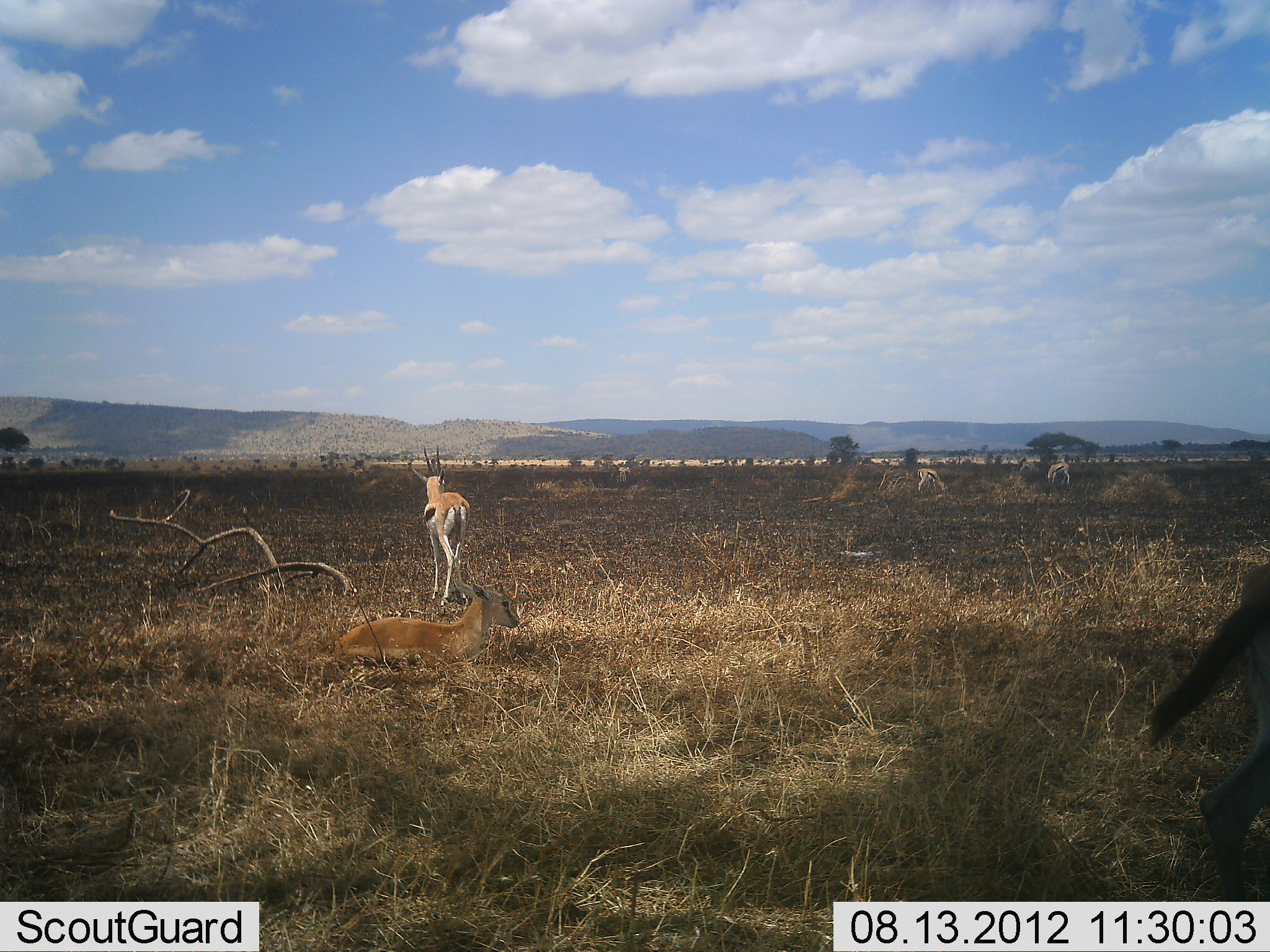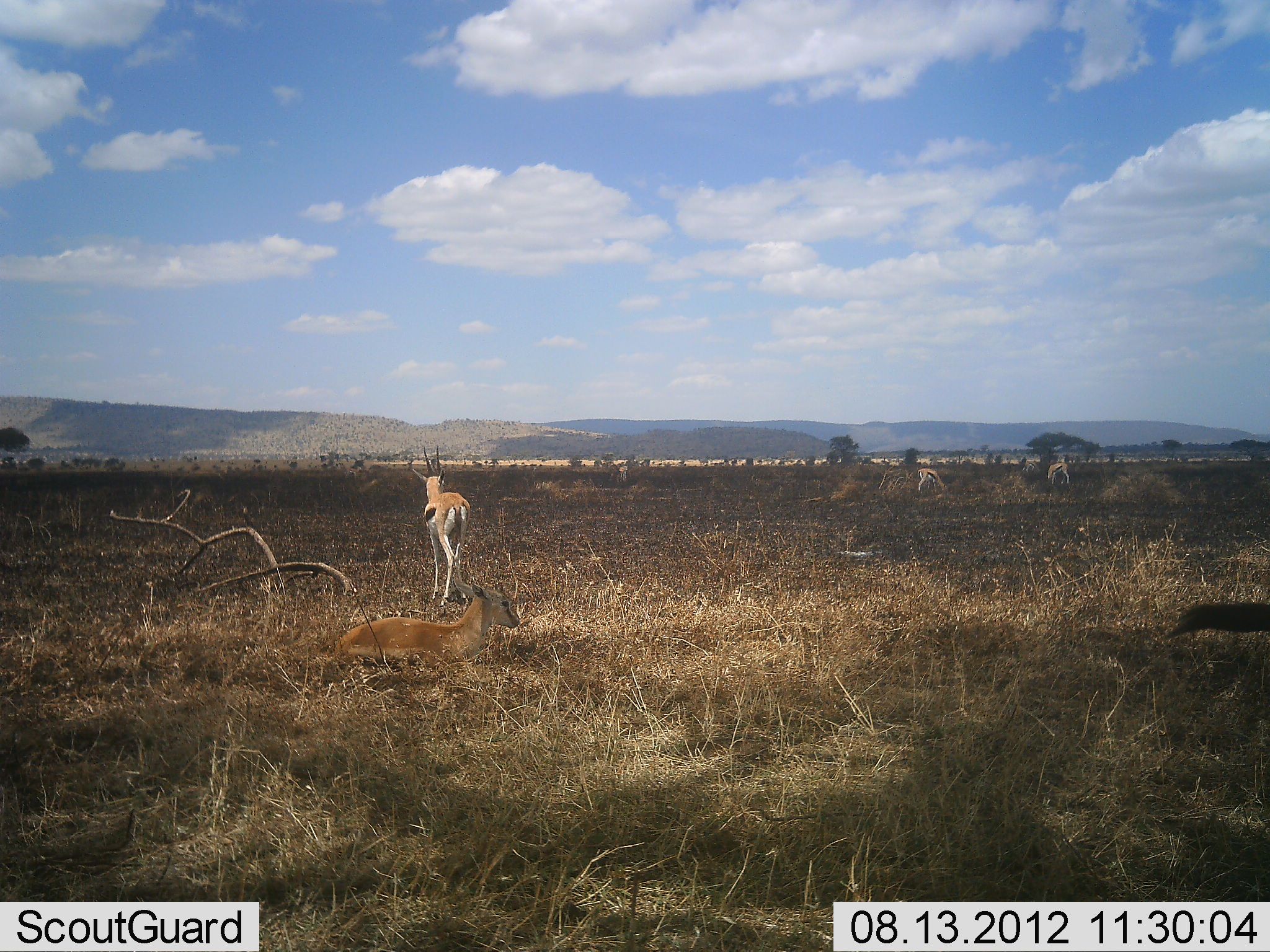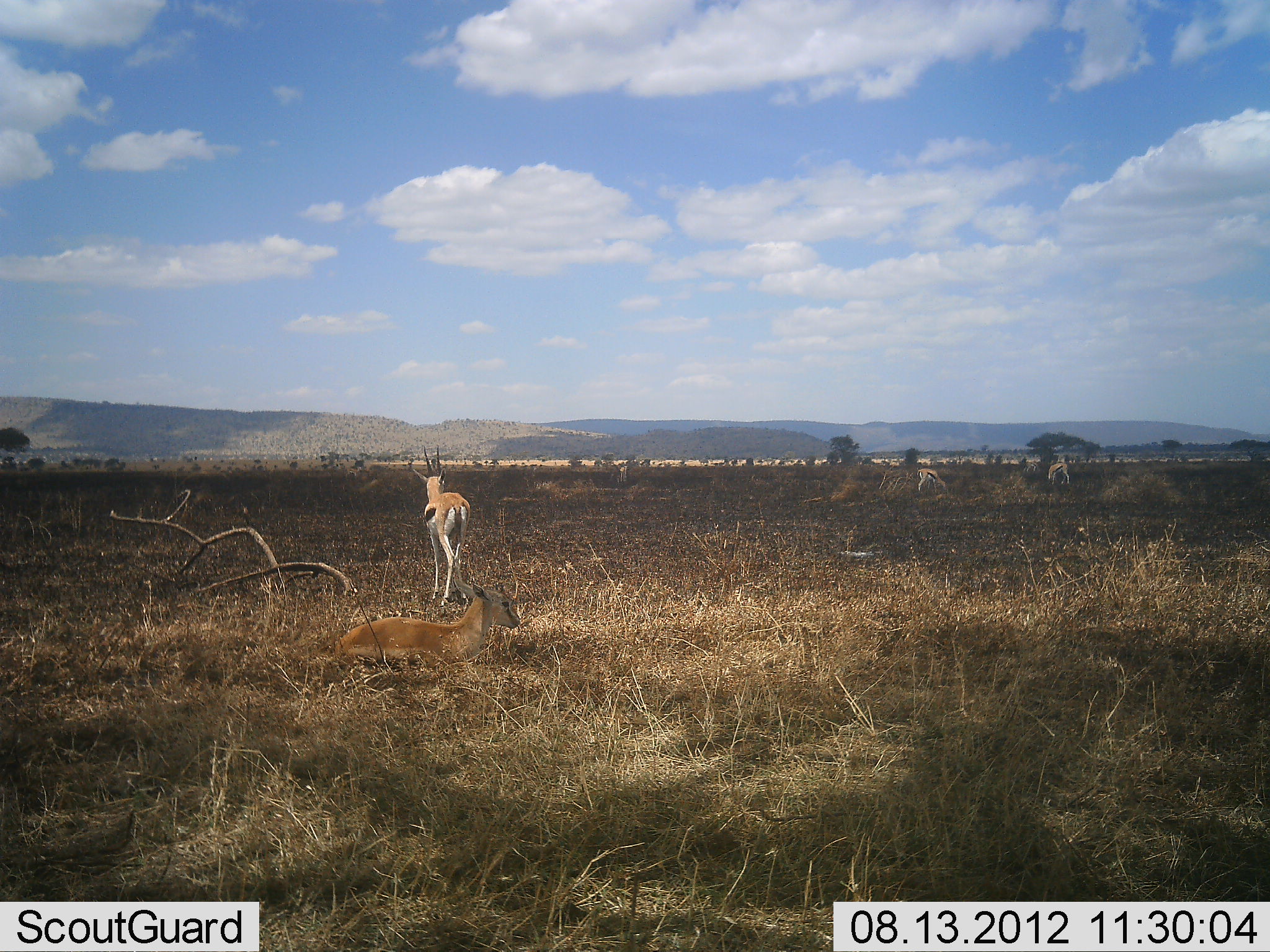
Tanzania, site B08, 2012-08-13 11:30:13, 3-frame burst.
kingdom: Animalia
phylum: Chordata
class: Mammalia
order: Artiodactyla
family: Bovidae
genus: Eudorcas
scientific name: Eudorcas thomsonii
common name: thomson's gazelle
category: gazellethomsons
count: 5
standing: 90%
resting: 90%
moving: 50%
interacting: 0%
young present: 30%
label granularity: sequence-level